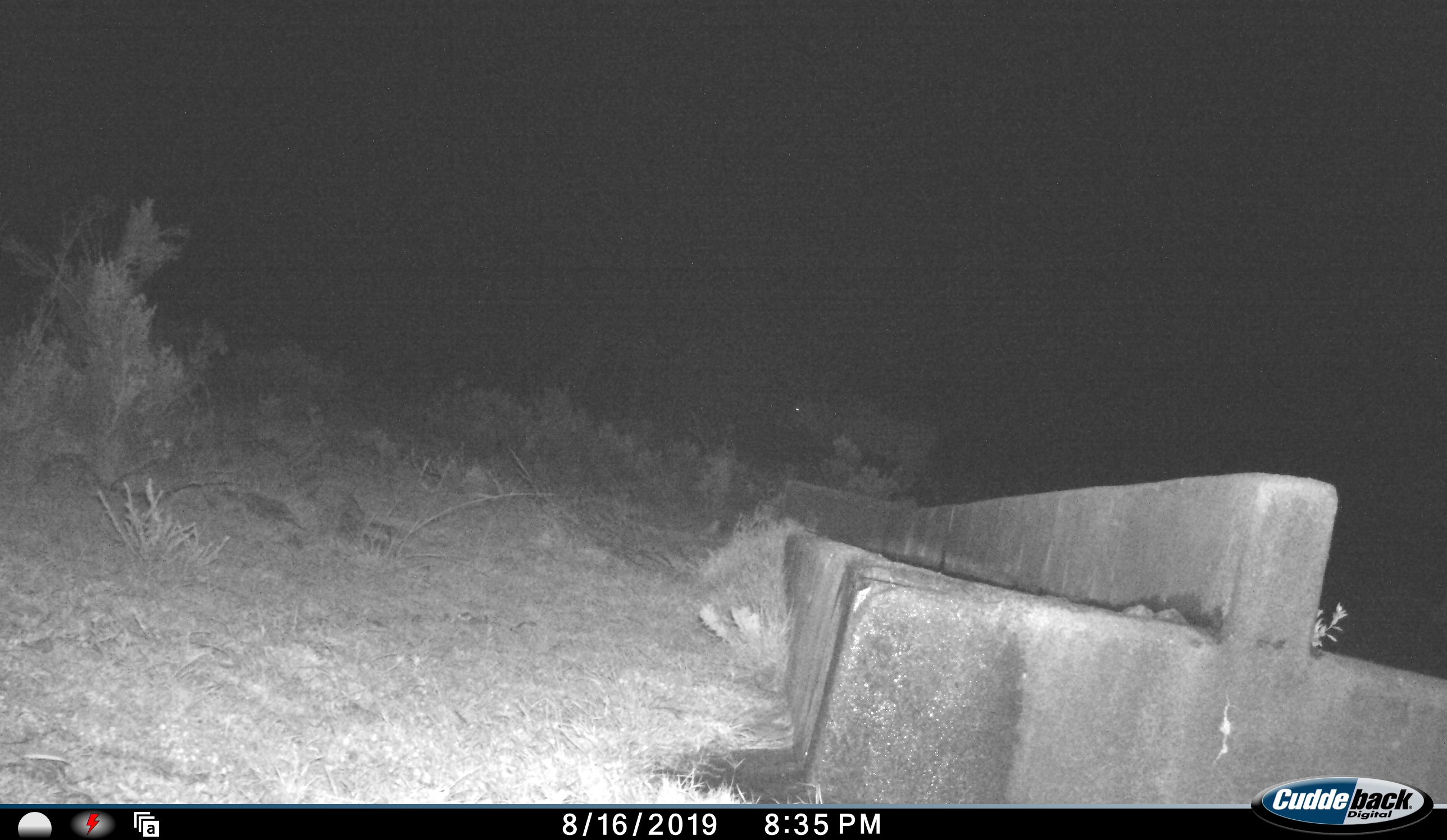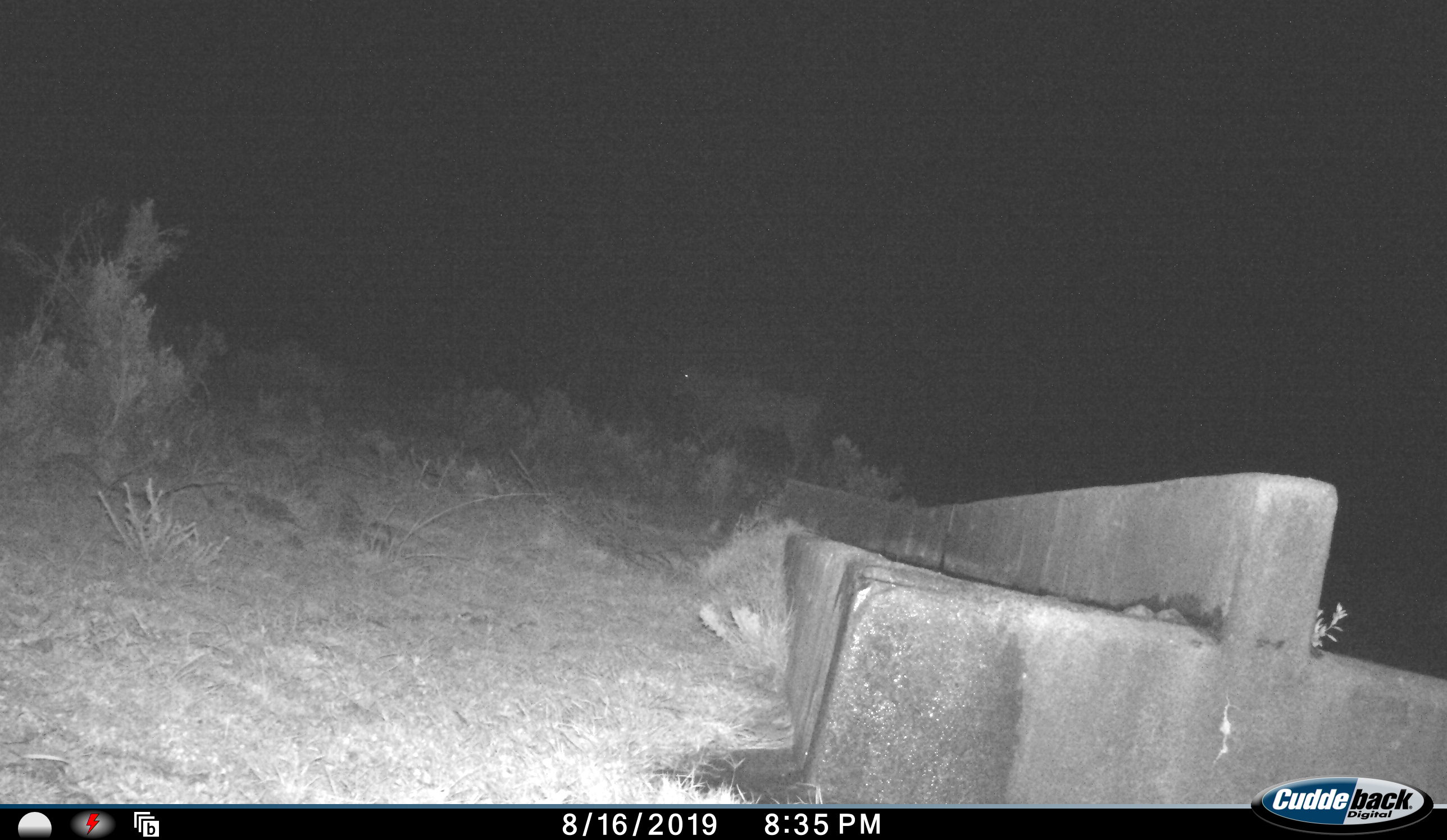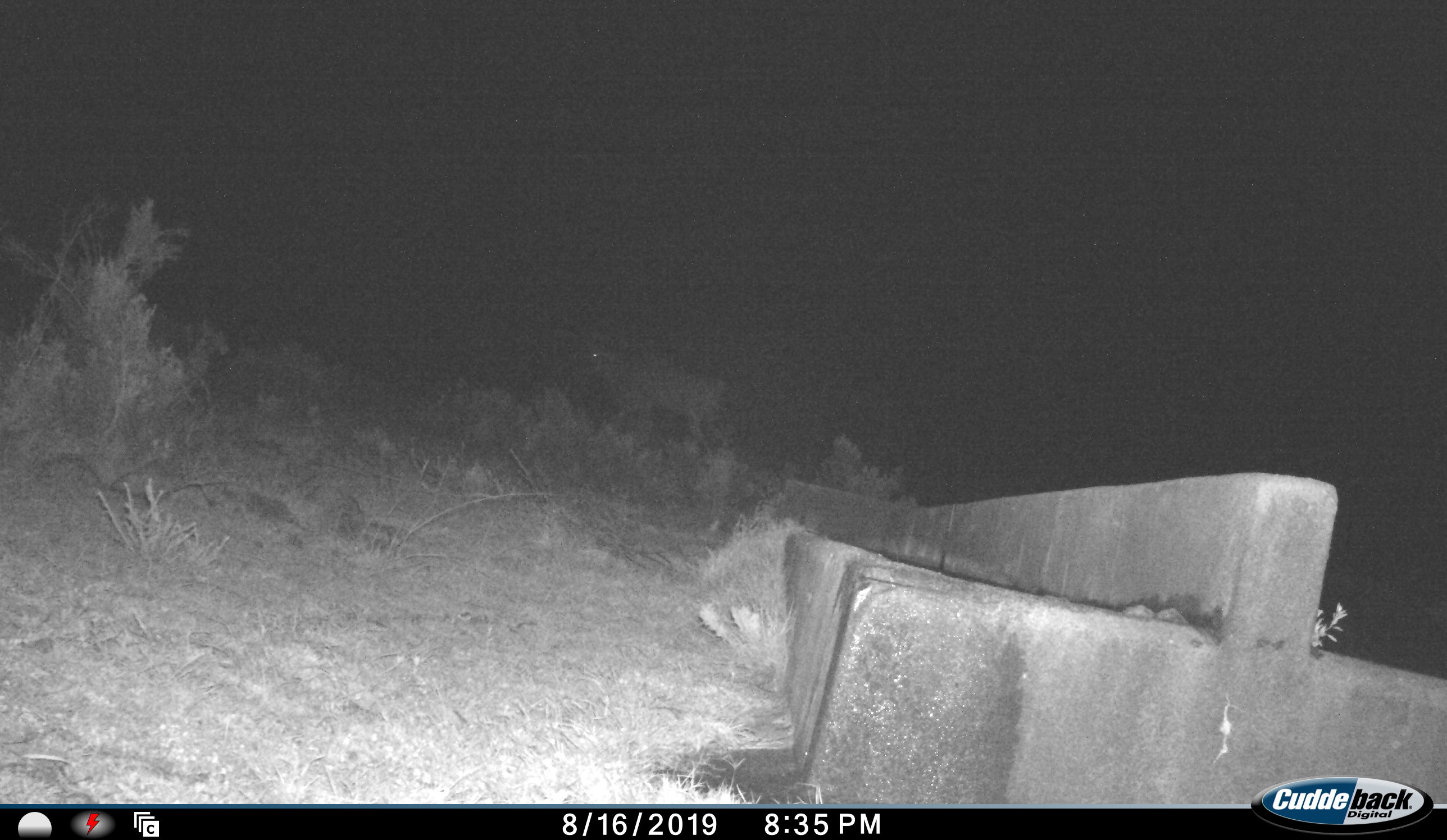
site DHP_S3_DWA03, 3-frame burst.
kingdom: Animalia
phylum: Chordata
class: Mammalia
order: Artiodactyla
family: Bovidae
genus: Tragelaphus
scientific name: Tragelaphus oryx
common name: eland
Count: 1.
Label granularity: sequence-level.